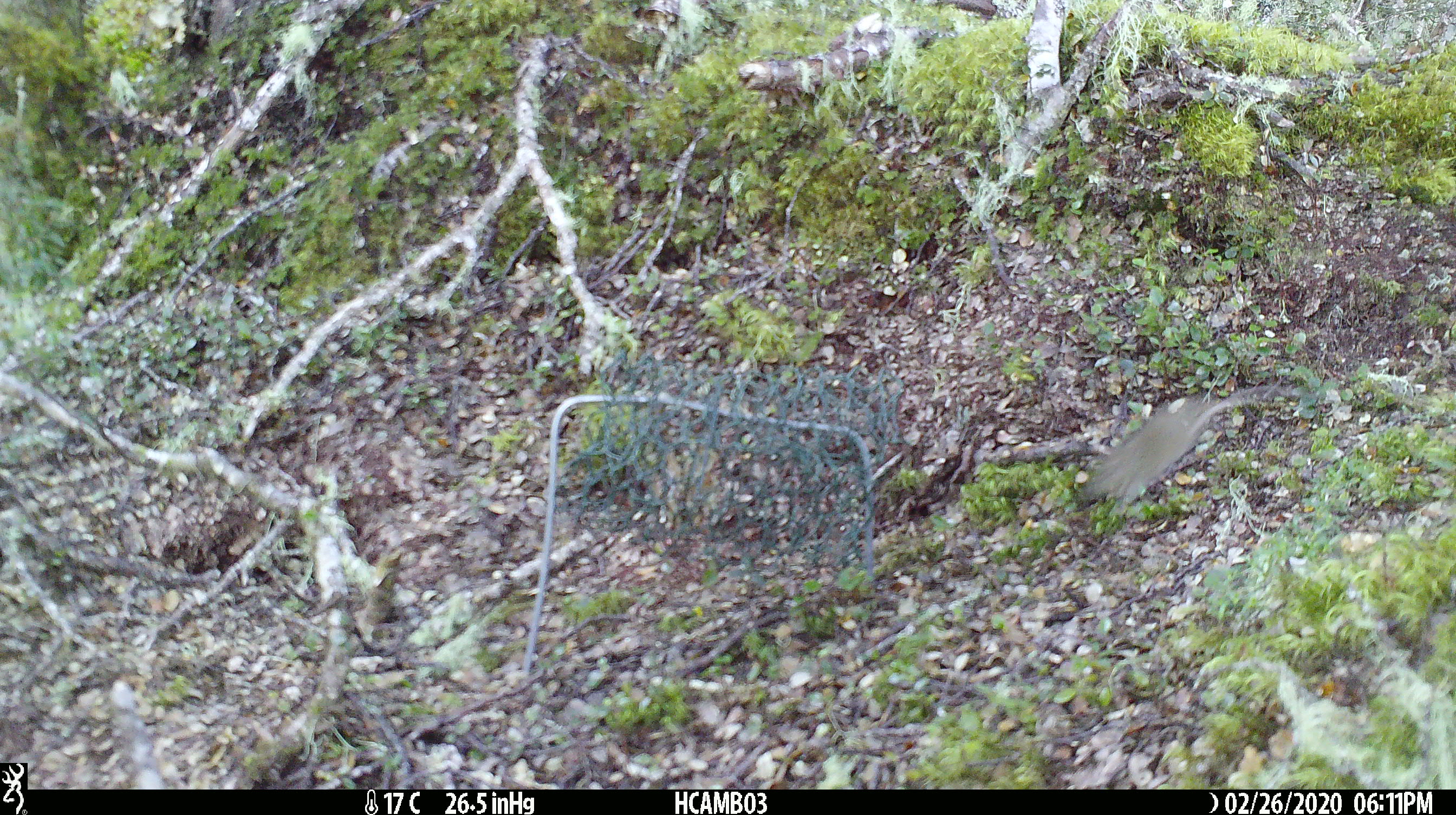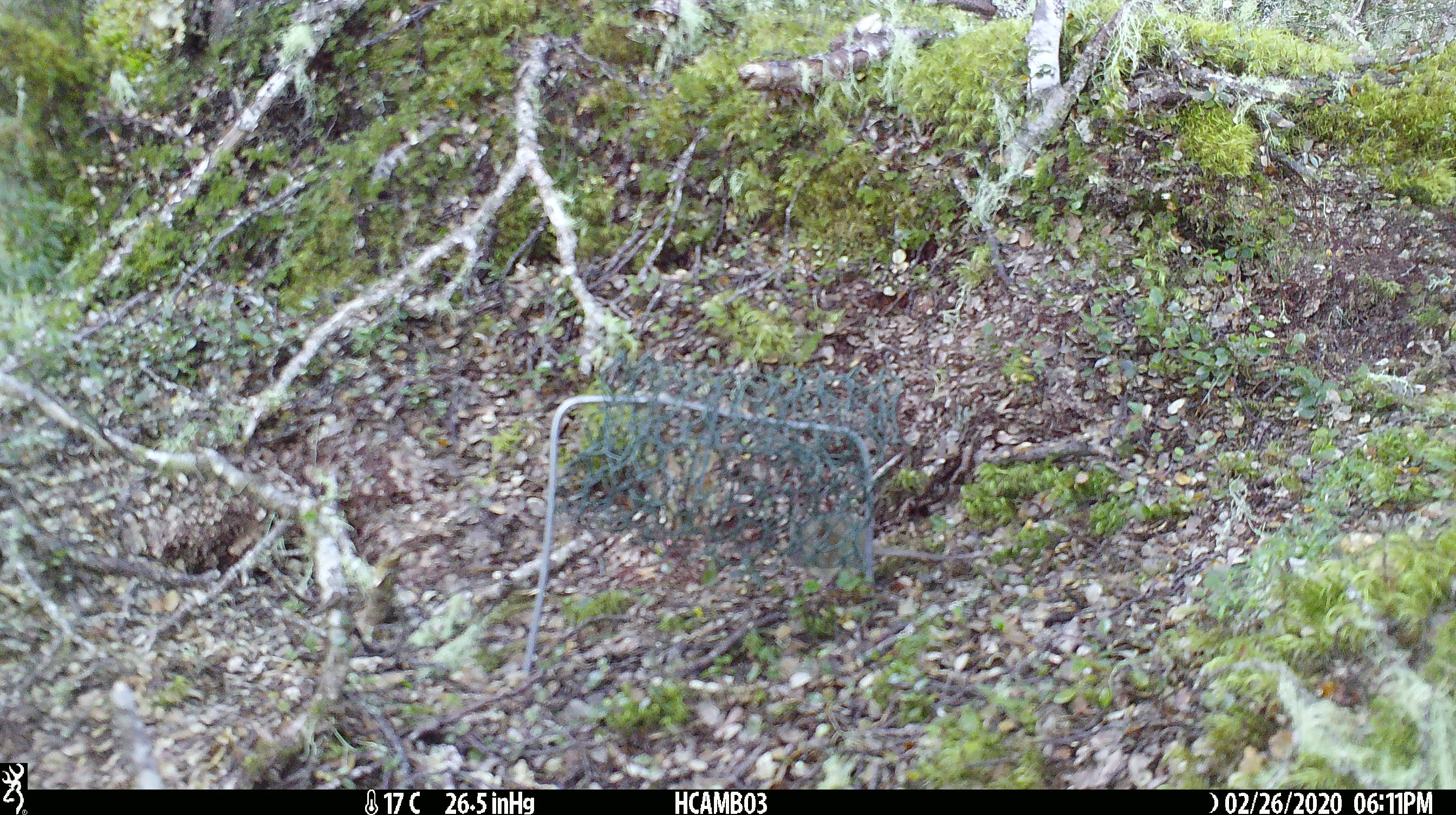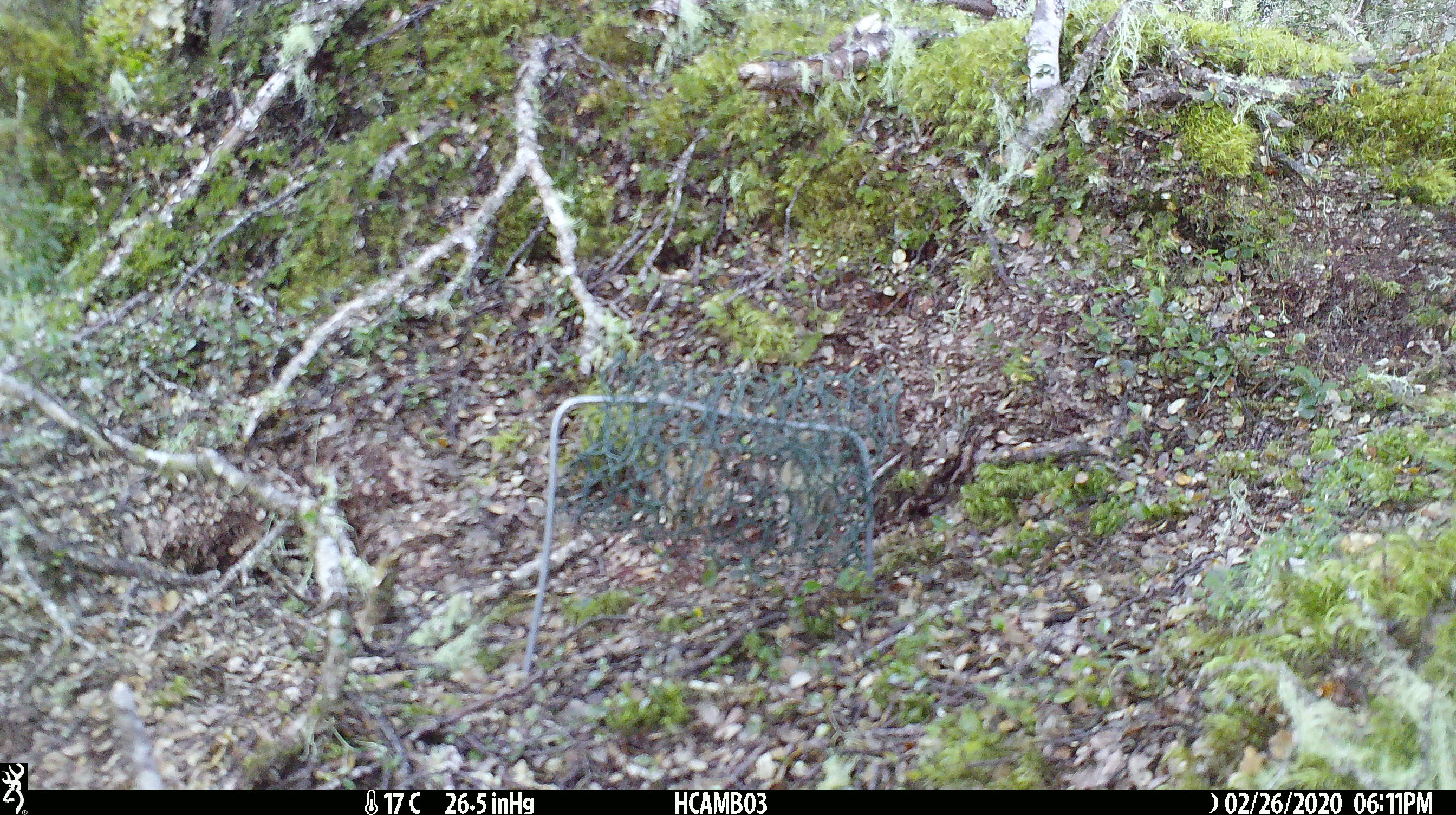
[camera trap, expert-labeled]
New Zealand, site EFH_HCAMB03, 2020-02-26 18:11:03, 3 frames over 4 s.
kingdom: Animalia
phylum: Chordata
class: Mammalia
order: Rodentia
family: Muridae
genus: Mus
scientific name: Mus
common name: mouse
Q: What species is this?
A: Mouse (Mus).